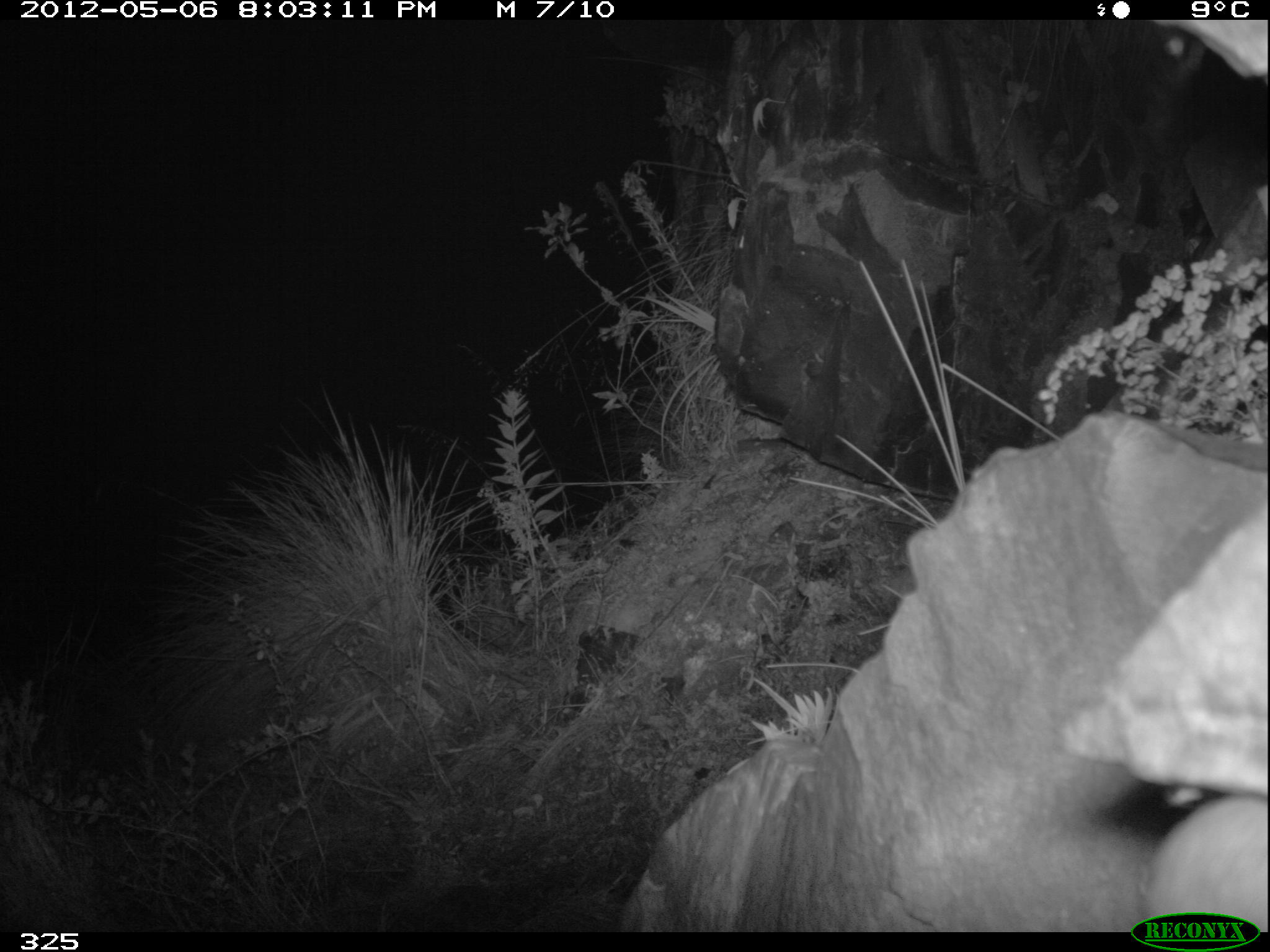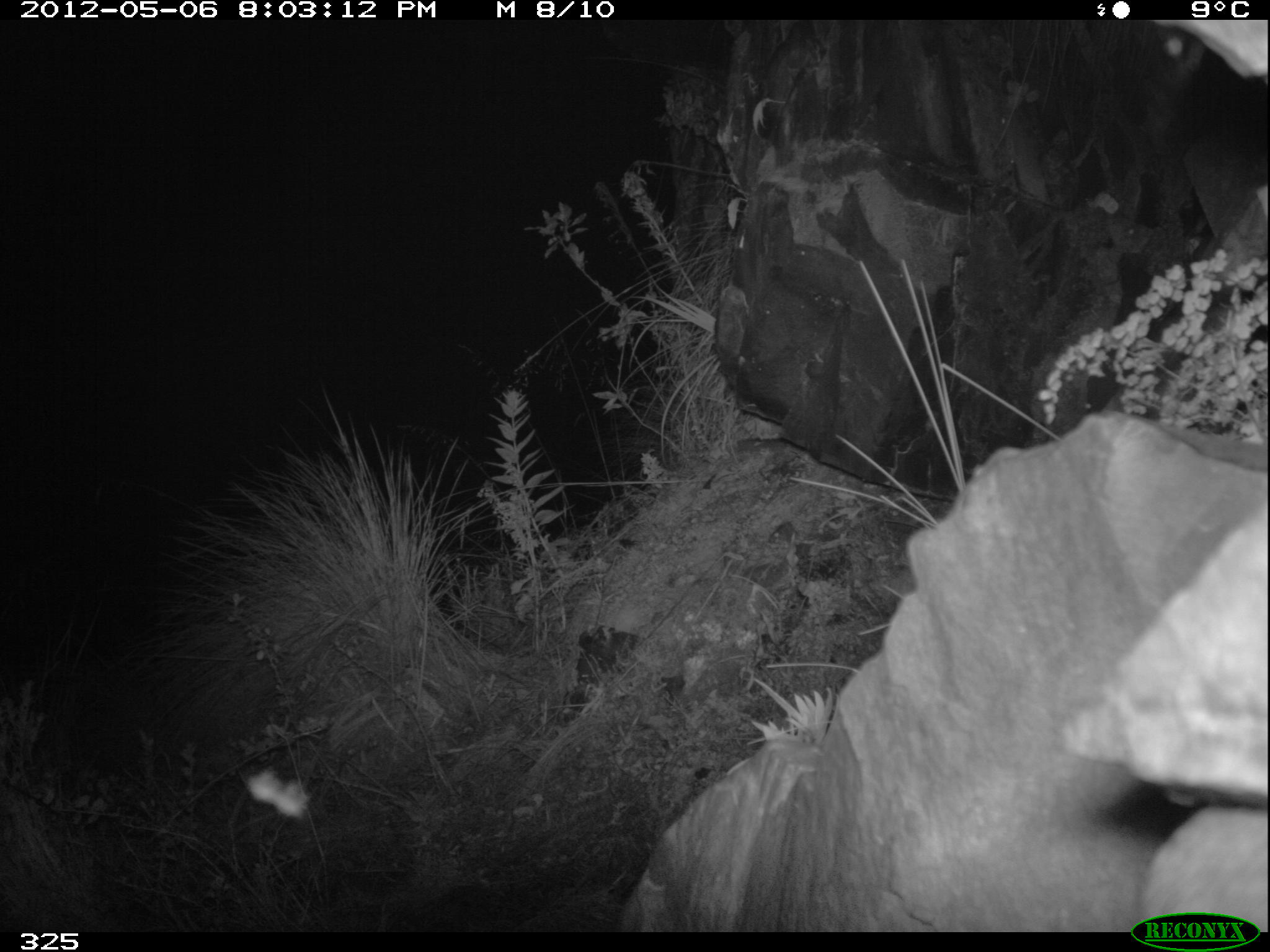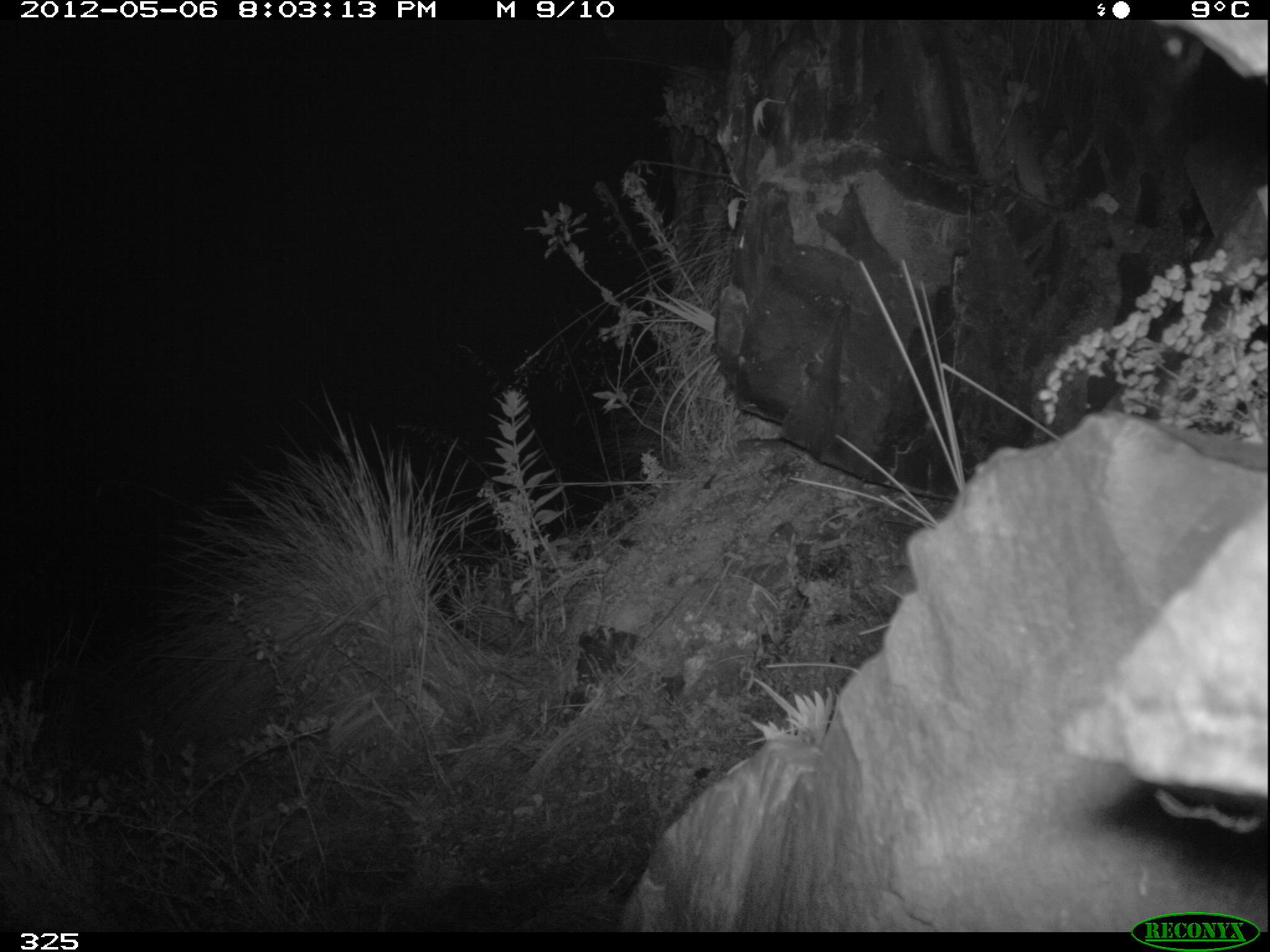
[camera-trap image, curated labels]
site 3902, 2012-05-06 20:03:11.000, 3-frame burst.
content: unidentified animal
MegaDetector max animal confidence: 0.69